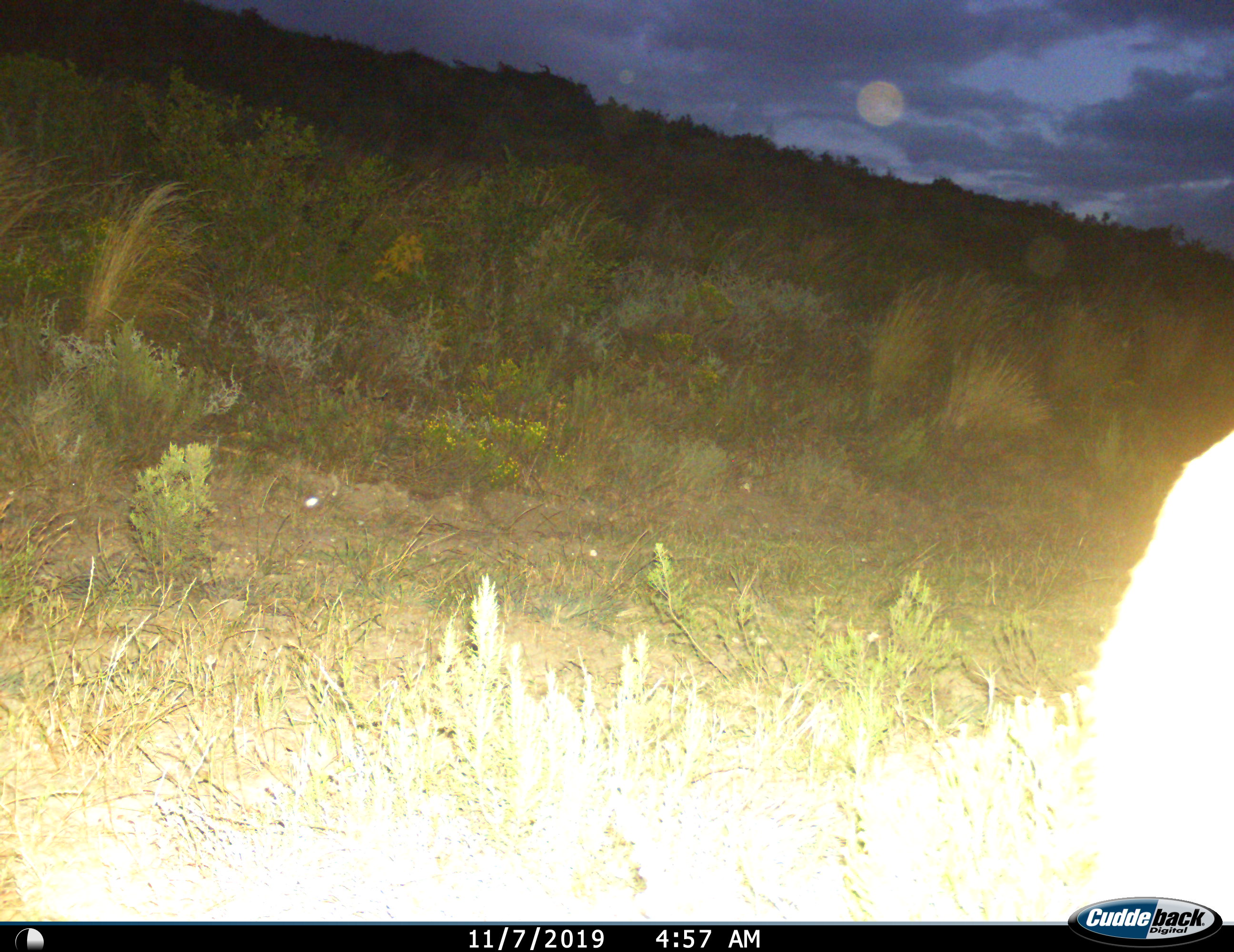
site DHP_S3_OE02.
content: unidentified animal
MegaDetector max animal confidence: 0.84